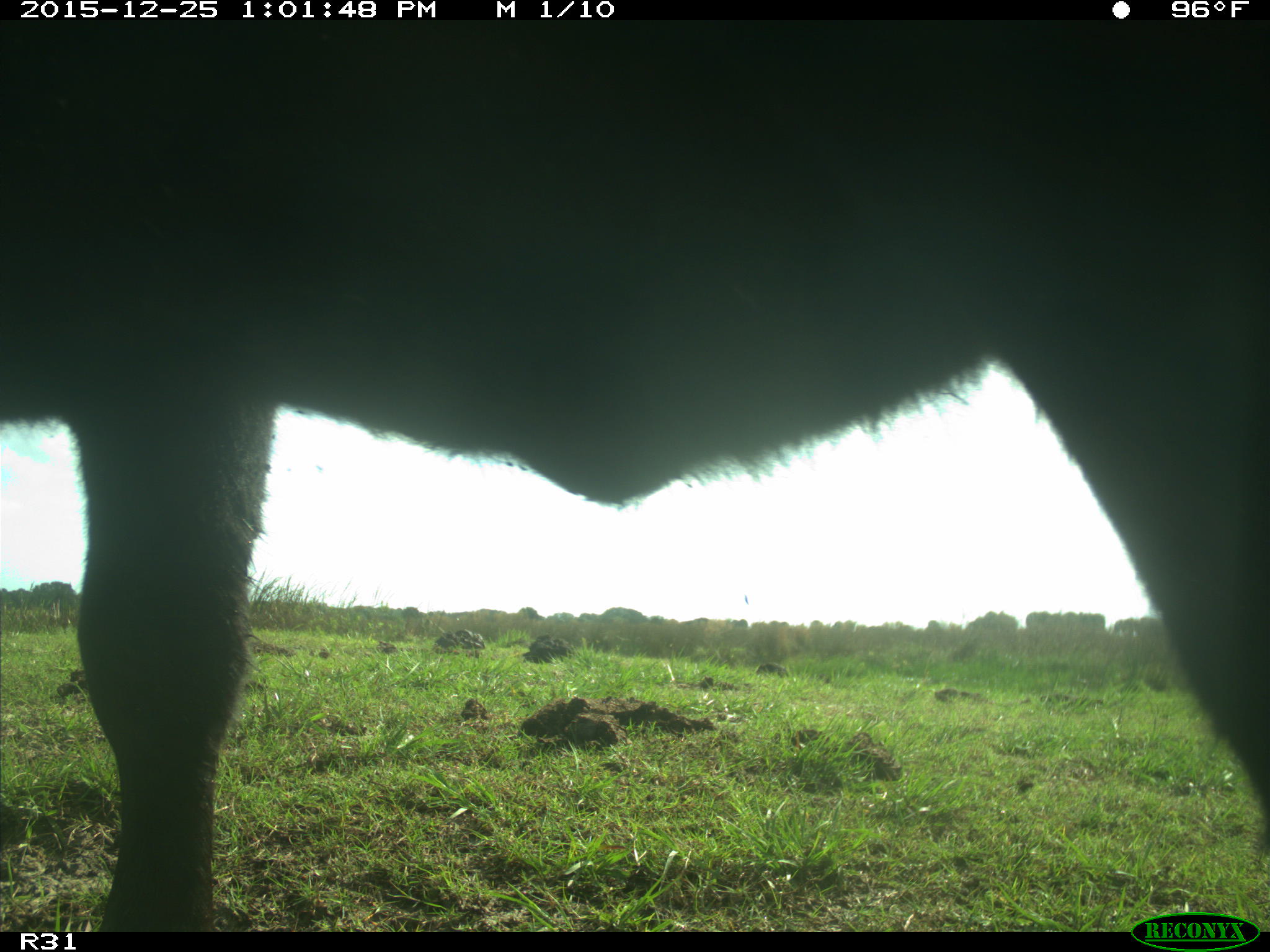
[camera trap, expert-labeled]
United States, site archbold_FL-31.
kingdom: Animalia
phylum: Chordata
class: Mammalia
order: Artiodactyla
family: Bovidae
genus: Bos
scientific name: Bos taurus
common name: domestic cow